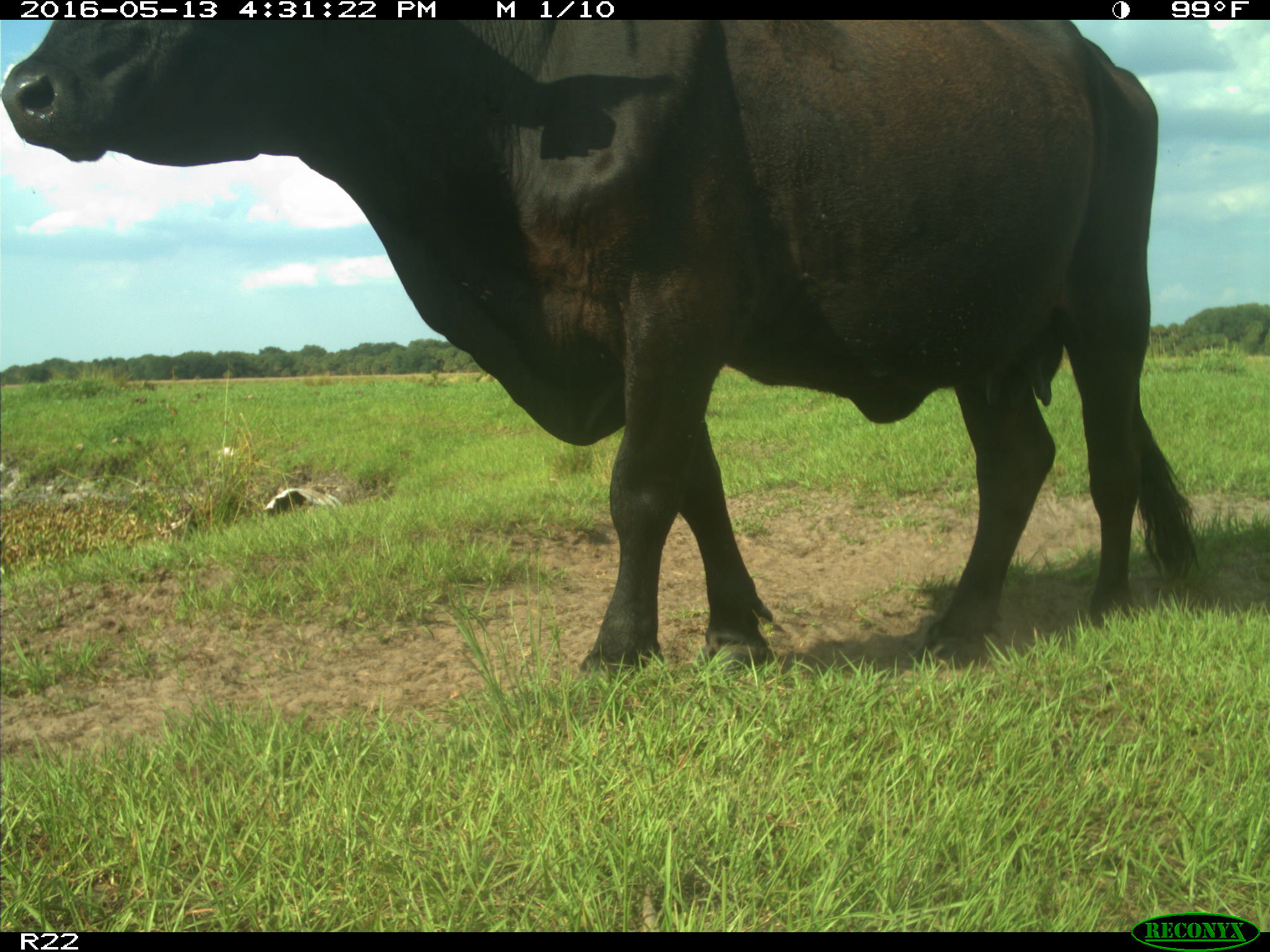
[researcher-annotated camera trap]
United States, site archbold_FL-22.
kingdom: Animalia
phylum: Chordata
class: Mammalia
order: Artiodactyla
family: Bovidae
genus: Bos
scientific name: Bos taurus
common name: domestic cow